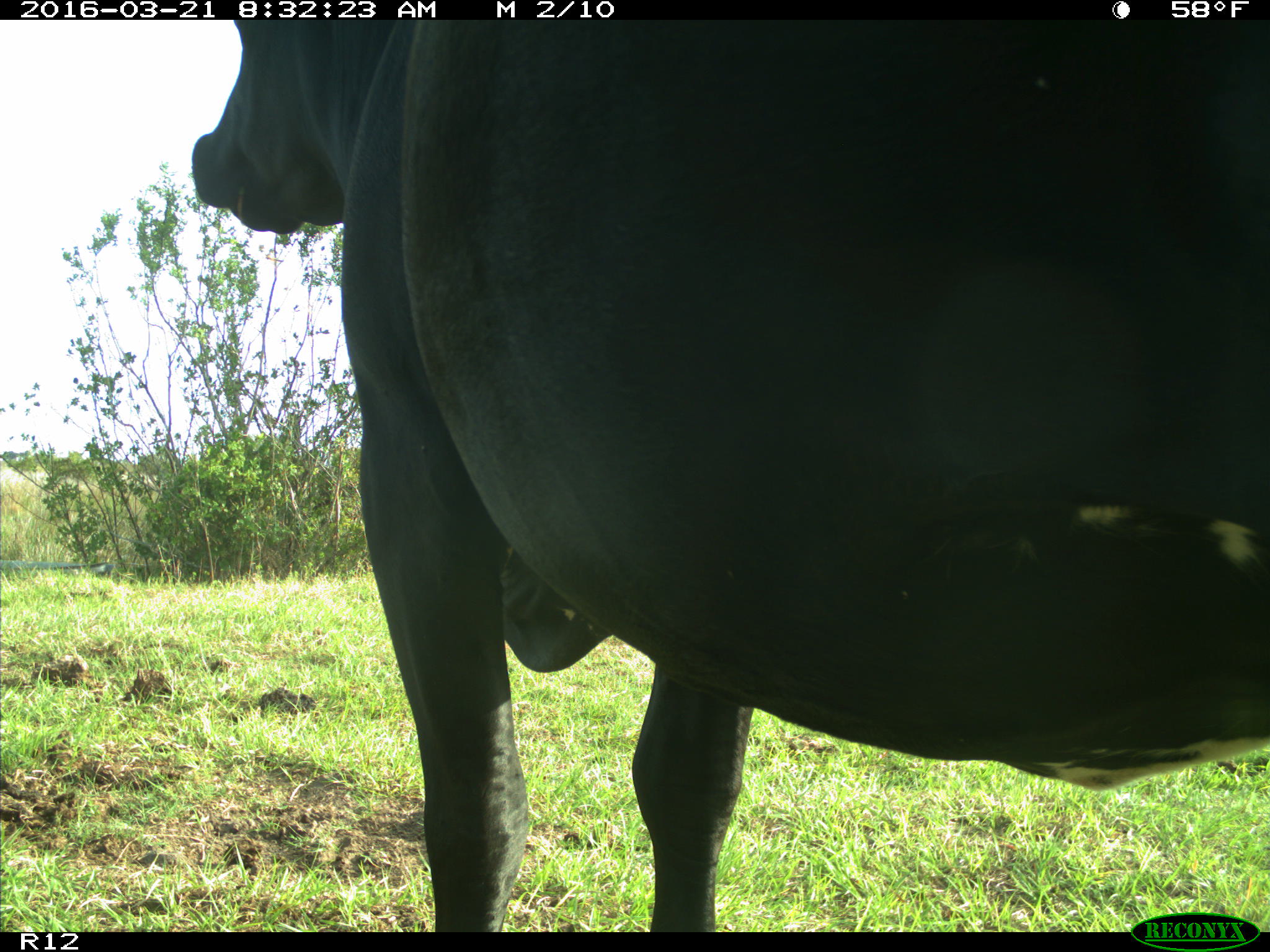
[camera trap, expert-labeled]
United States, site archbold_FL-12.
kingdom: Animalia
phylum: Chordata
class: Mammalia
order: Artiodactyla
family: Bovidae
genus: Bos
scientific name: Bos taurus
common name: domestic cow